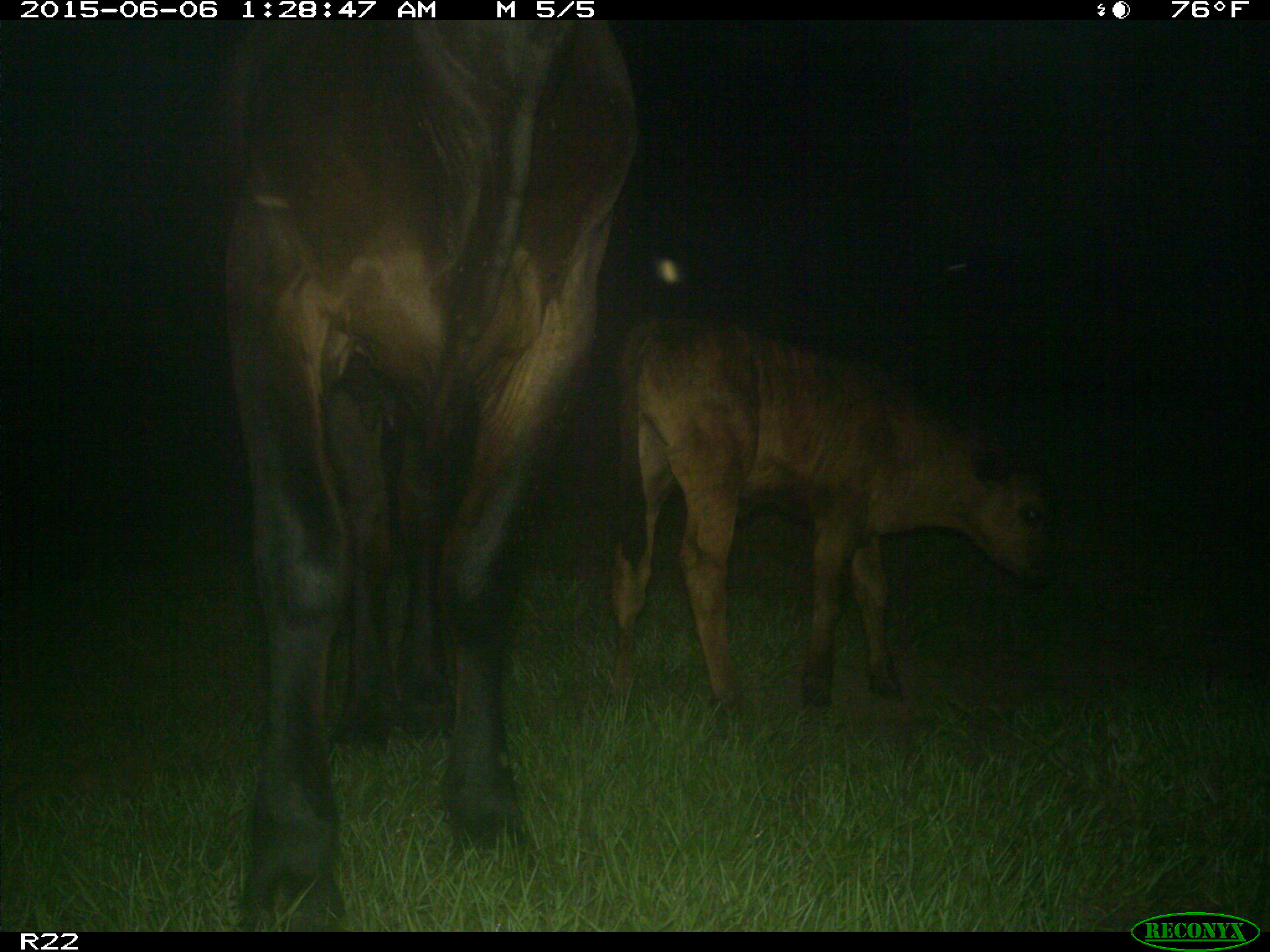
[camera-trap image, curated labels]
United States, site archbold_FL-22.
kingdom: Animalia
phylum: Chordata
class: Mammalia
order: Artiodactyla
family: Bovidae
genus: Bos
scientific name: Bos taurus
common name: domestic cow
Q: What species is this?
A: Bos taurus (domestic cow).